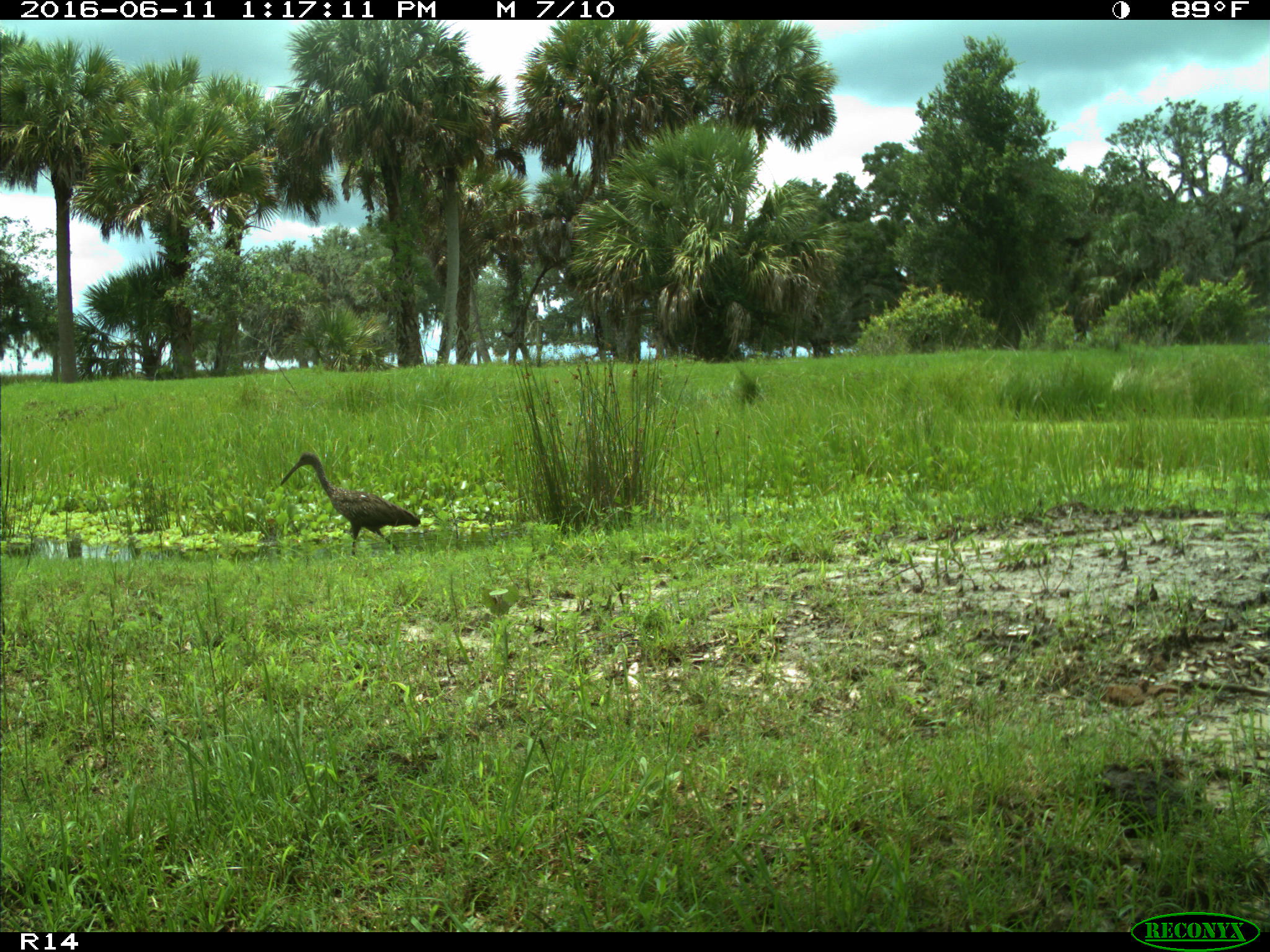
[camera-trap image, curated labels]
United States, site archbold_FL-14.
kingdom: Animalia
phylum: Chordata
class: Aves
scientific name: Aves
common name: birds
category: unidentified bird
Unidentified bird (birds) (Aves).